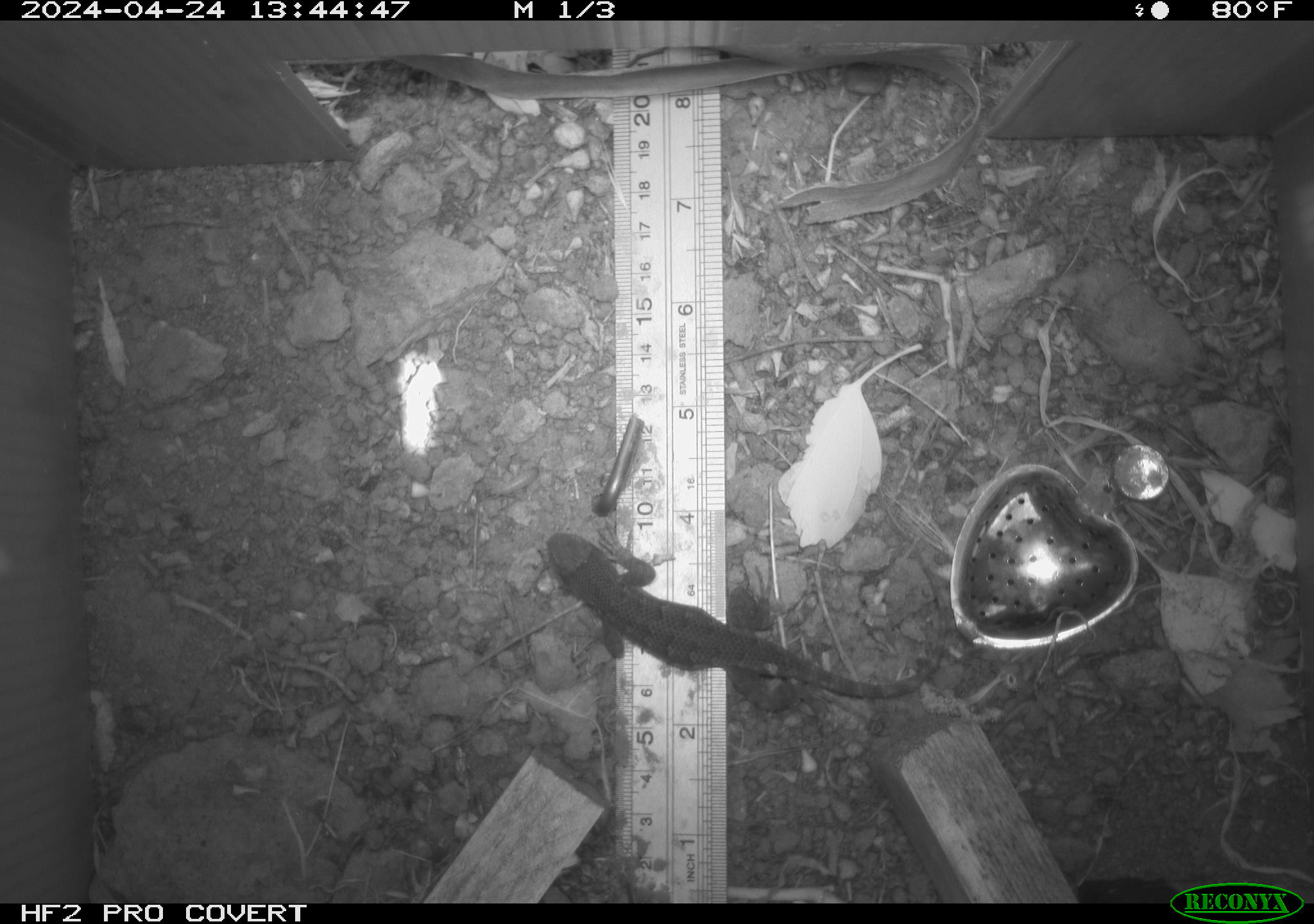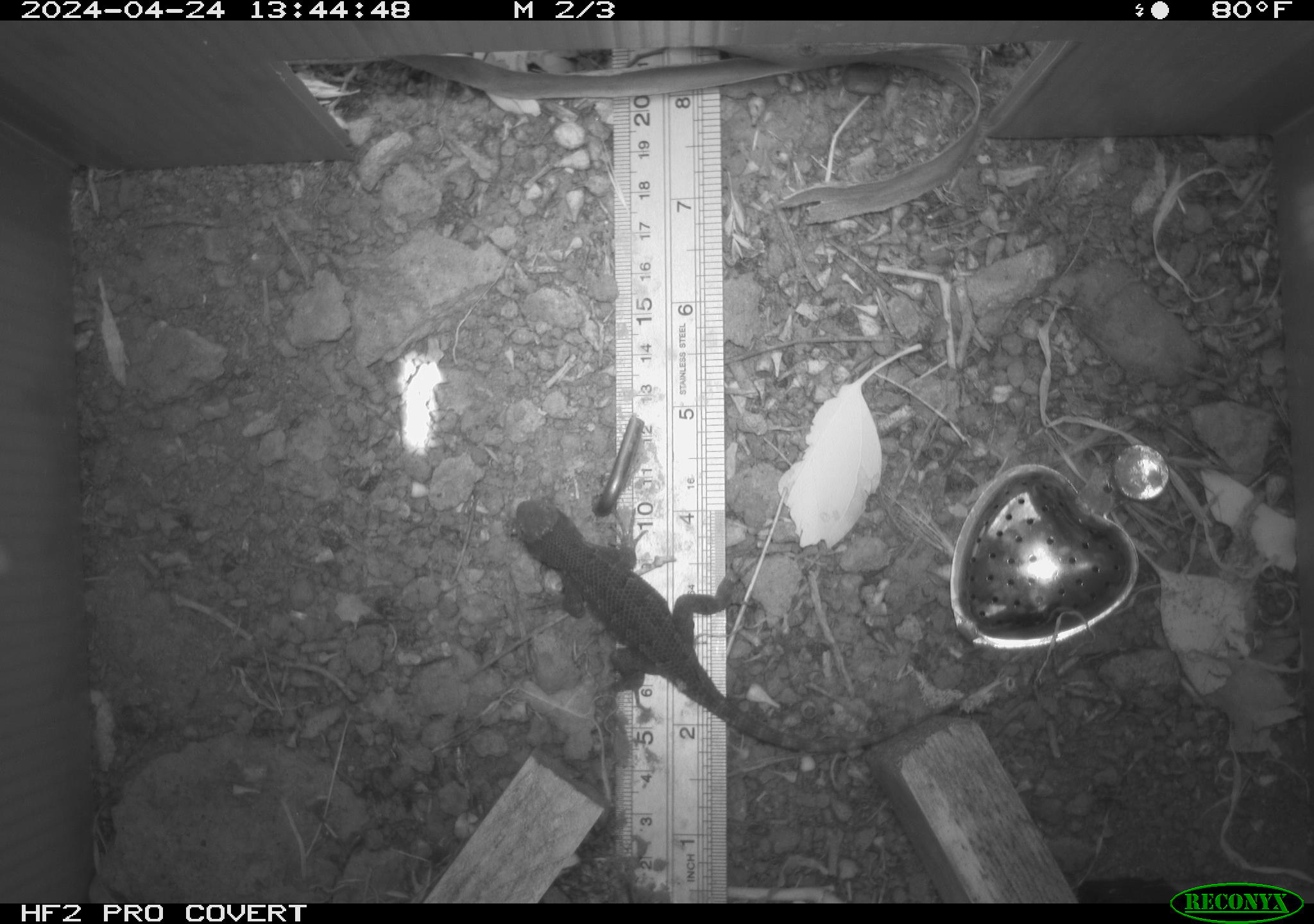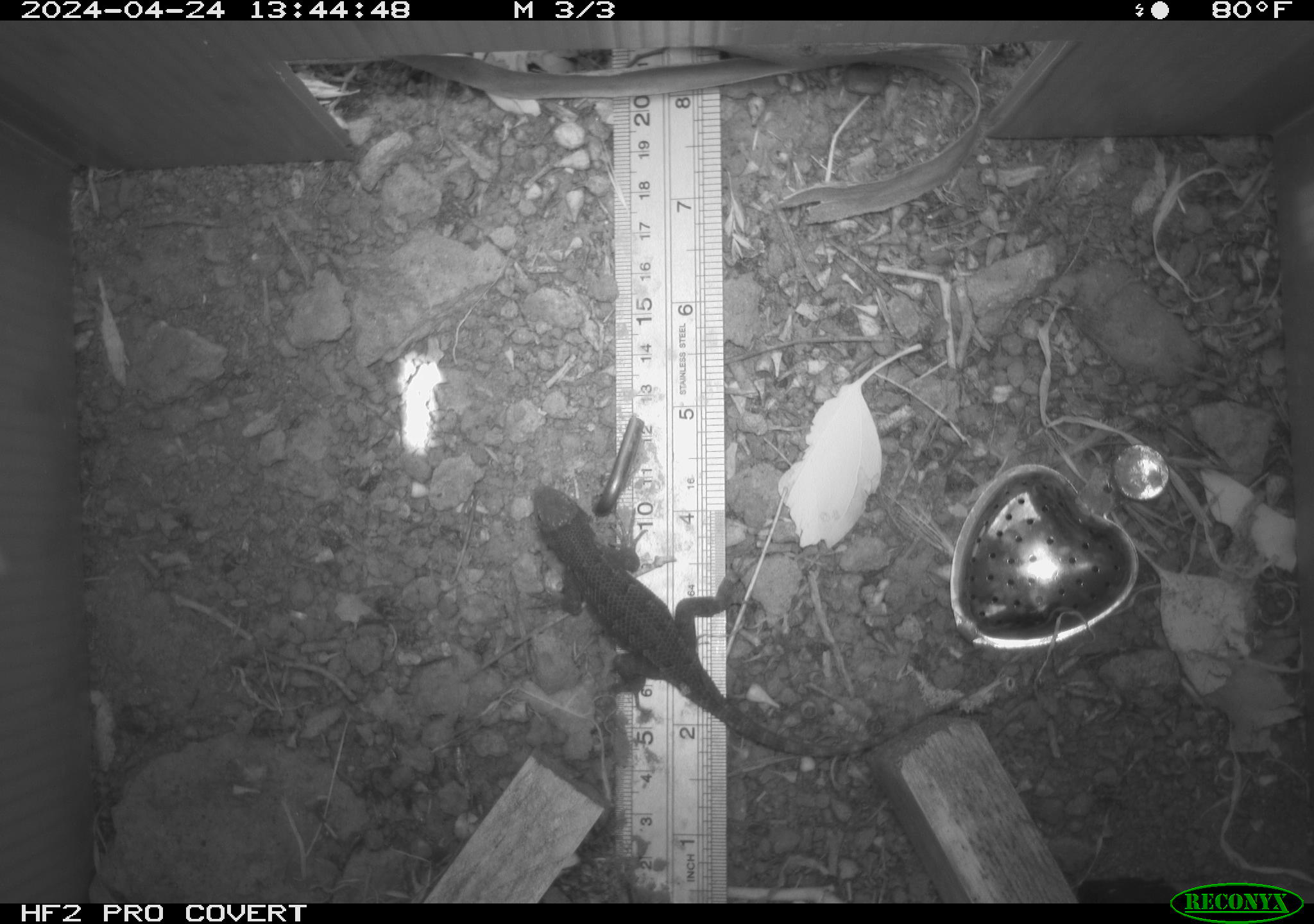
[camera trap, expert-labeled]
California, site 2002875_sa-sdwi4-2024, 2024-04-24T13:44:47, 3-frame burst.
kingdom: Animalia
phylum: Chordata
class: Reptilia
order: Squamata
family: Phrynosomatidae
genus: Sceloporus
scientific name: Sceloporus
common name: spiny lizards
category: sceloporus species